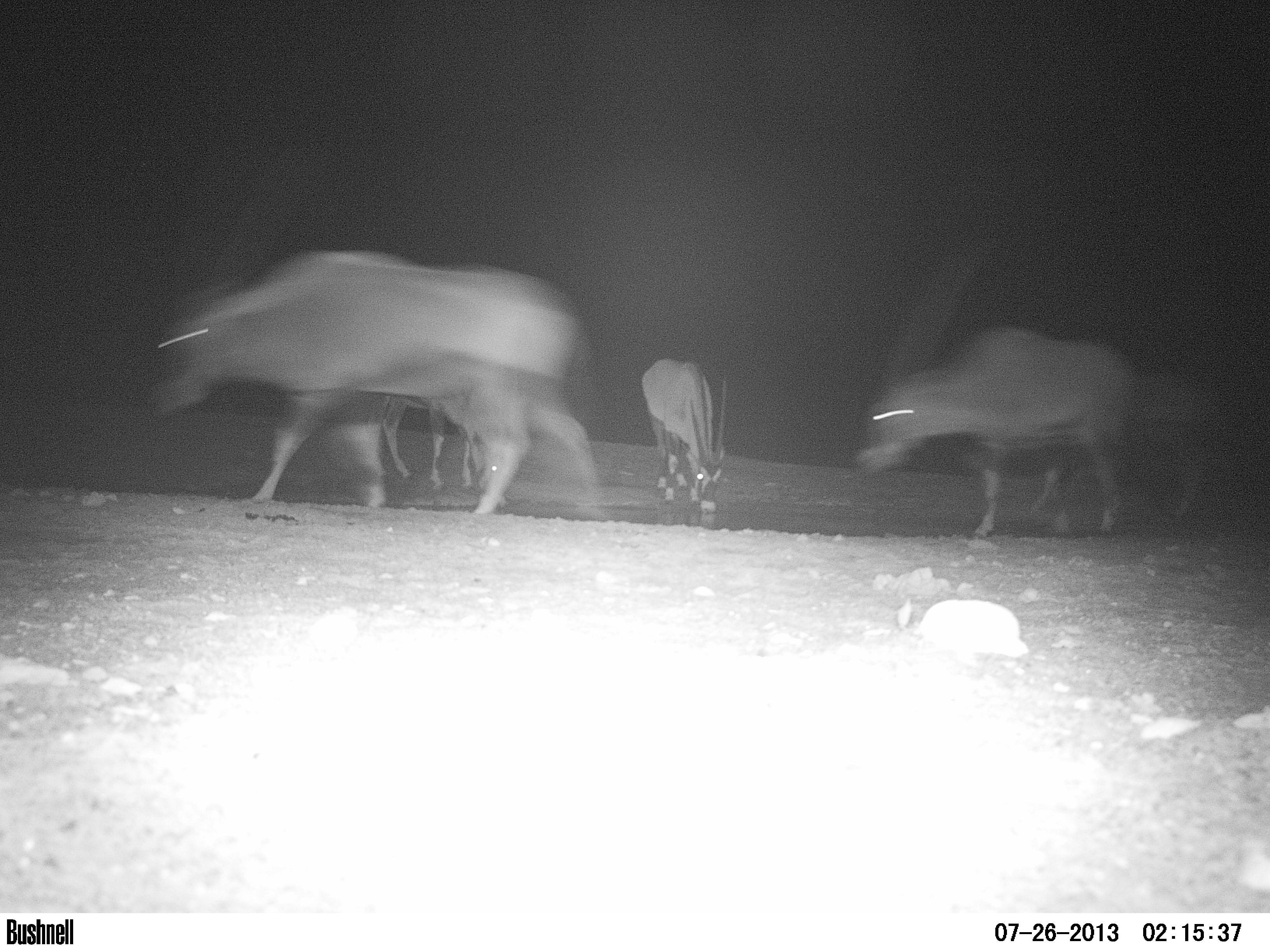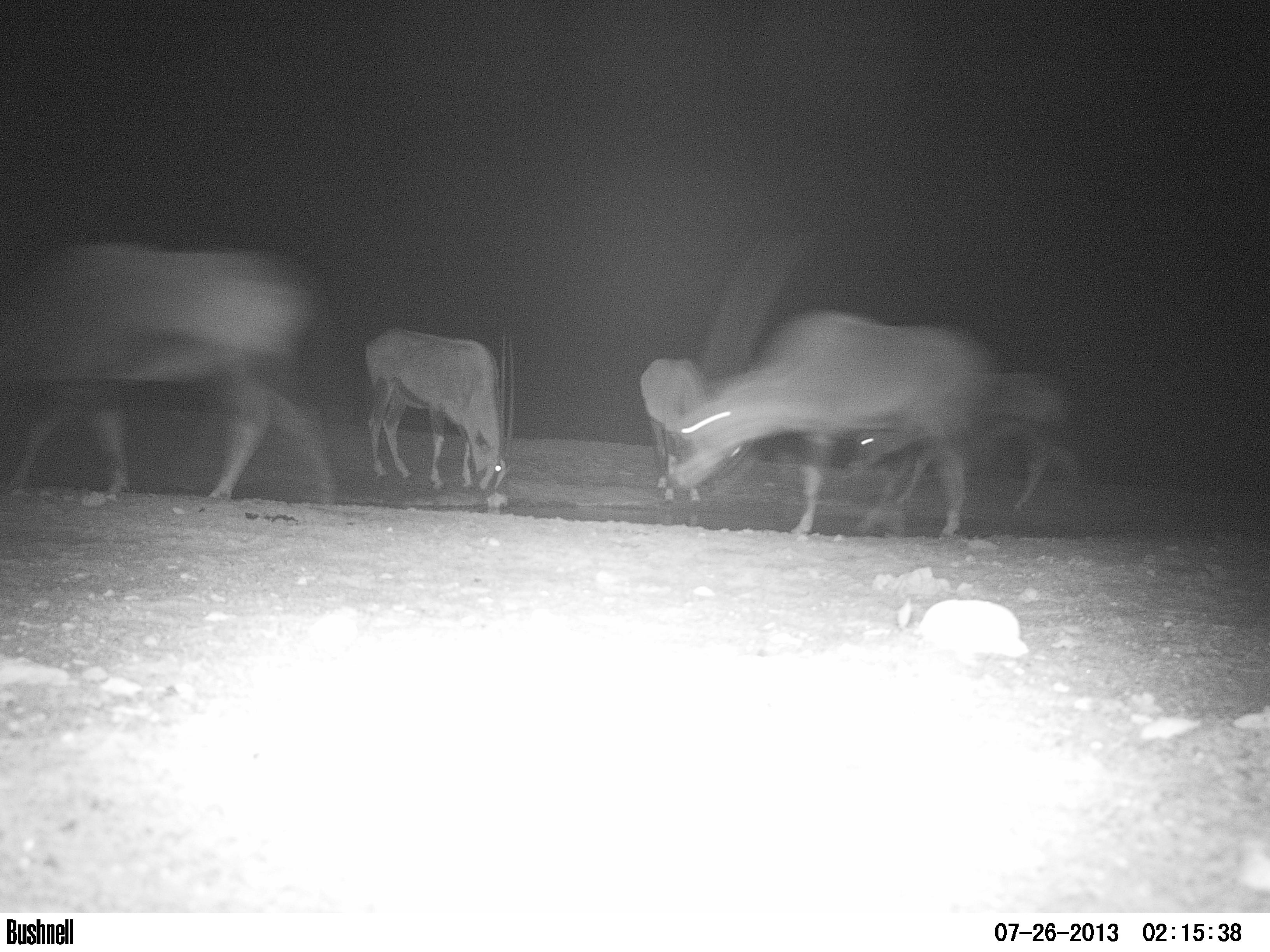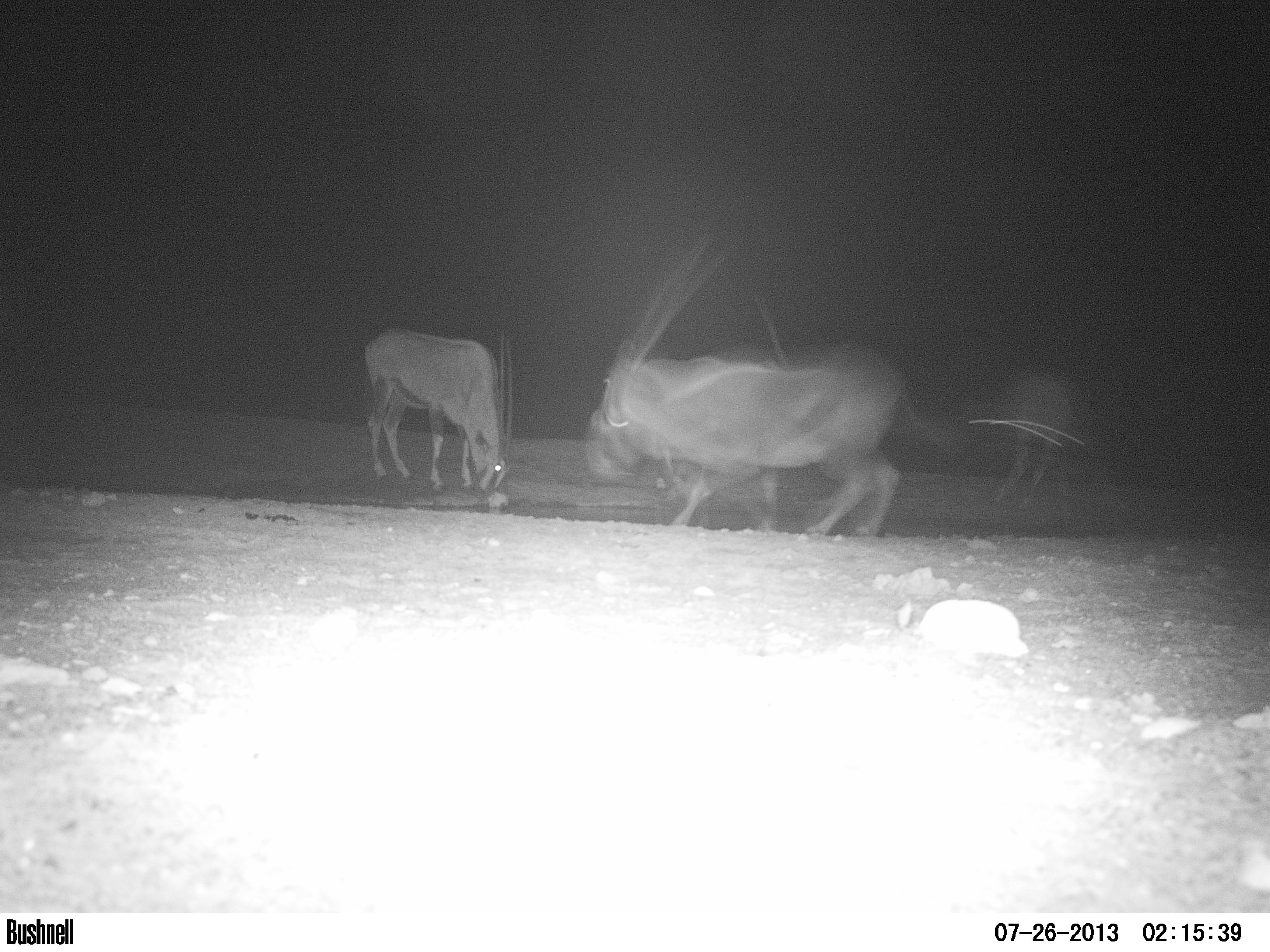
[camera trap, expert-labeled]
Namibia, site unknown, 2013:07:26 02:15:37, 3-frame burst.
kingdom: Animalia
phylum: Chordata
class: Mammalia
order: Artiodactyla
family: Bovidae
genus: Oryx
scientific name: Oryx gazella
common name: gemsbok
Oryx gazella (gemsbok).